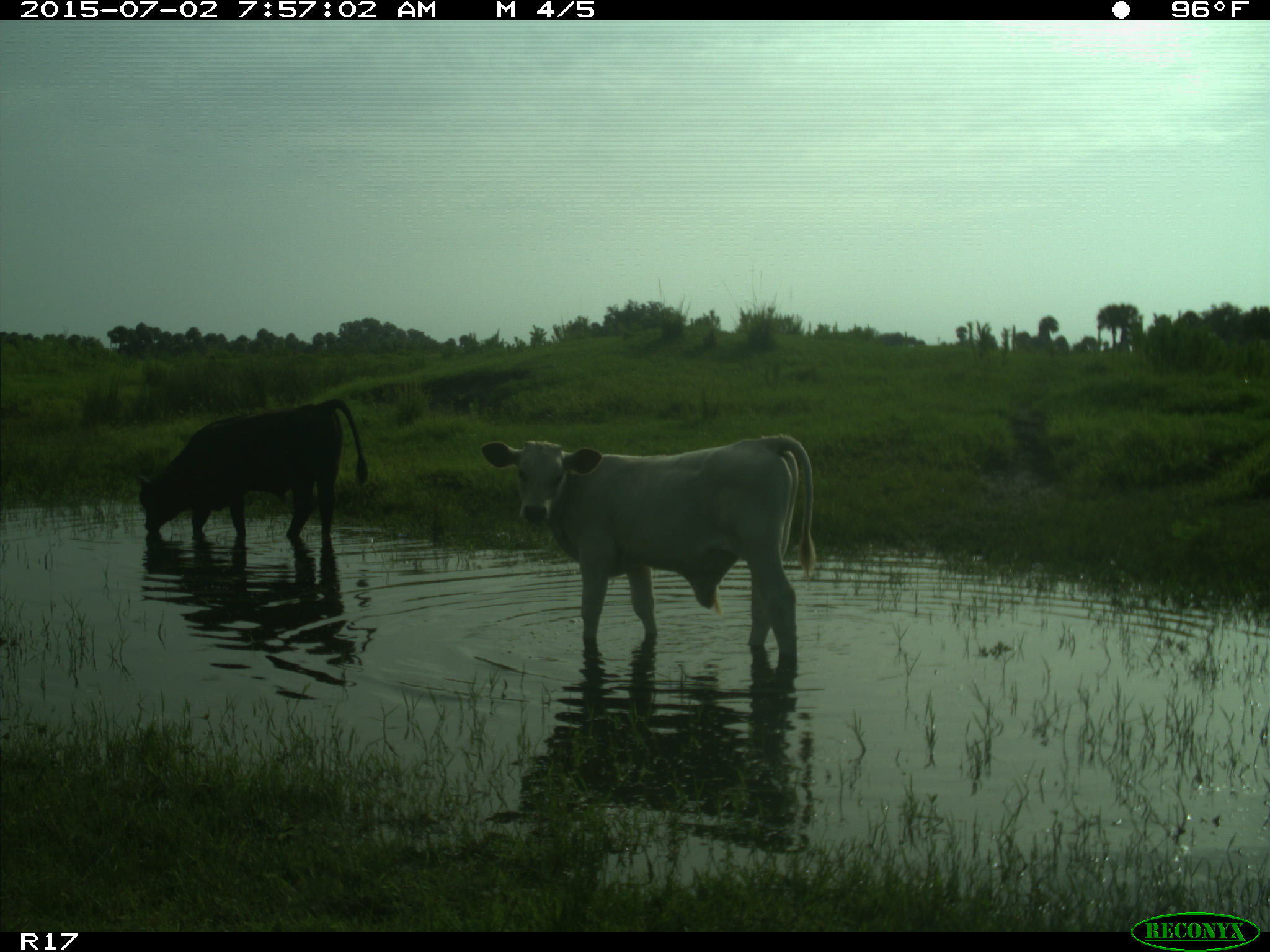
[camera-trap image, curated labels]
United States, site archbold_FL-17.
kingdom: Animalia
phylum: Chordata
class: Mammalia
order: Artiodactyla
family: Bovidae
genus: Bos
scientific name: Bos taurus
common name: domestic cow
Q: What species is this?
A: Bos taurus (domestic cow).